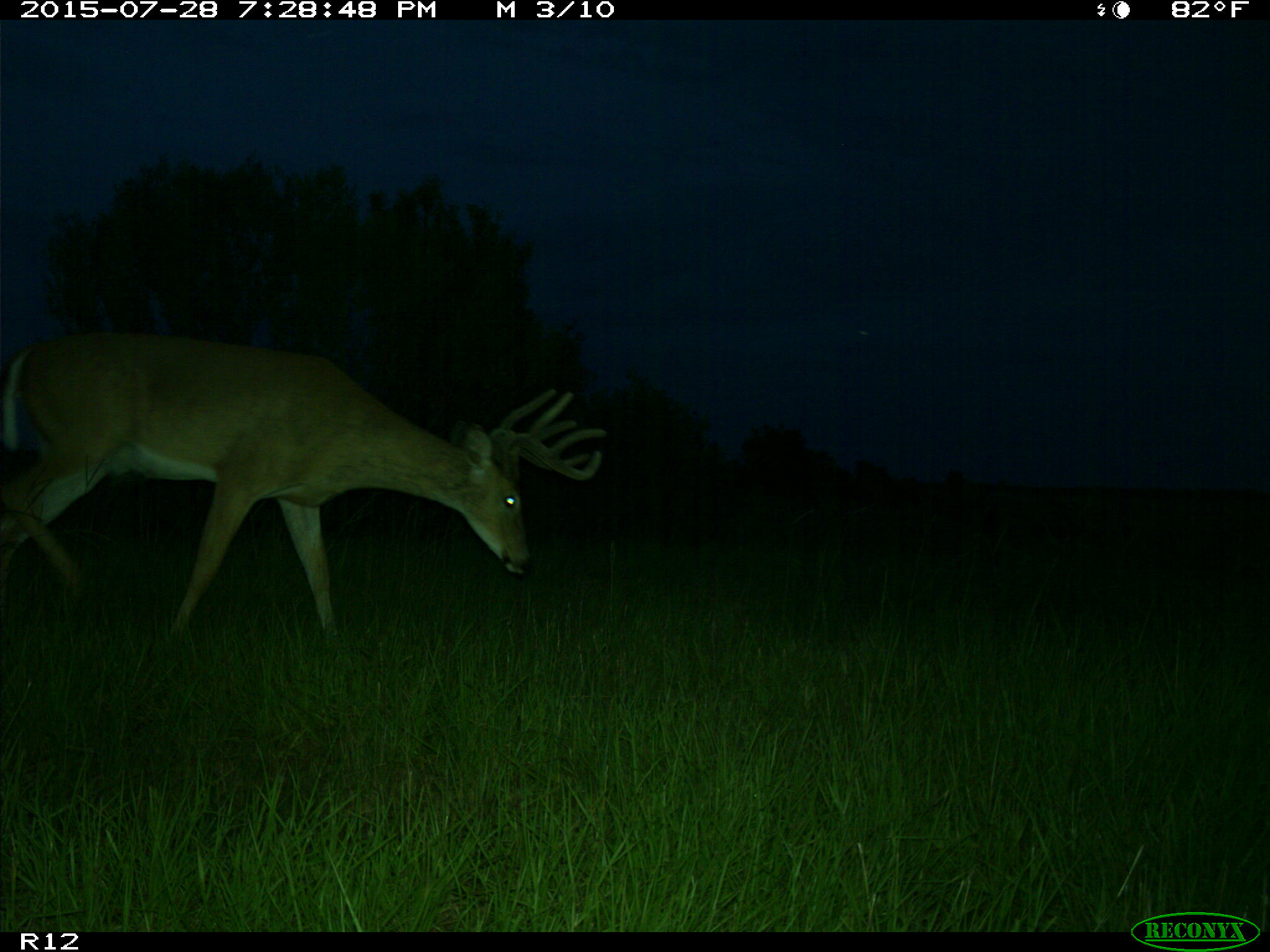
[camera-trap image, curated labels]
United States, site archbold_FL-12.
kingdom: Animalia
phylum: Chordata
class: Mammalia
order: Artiodactyla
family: Cervidae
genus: Odocoileus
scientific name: Odocoileus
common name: deer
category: unidentified deer